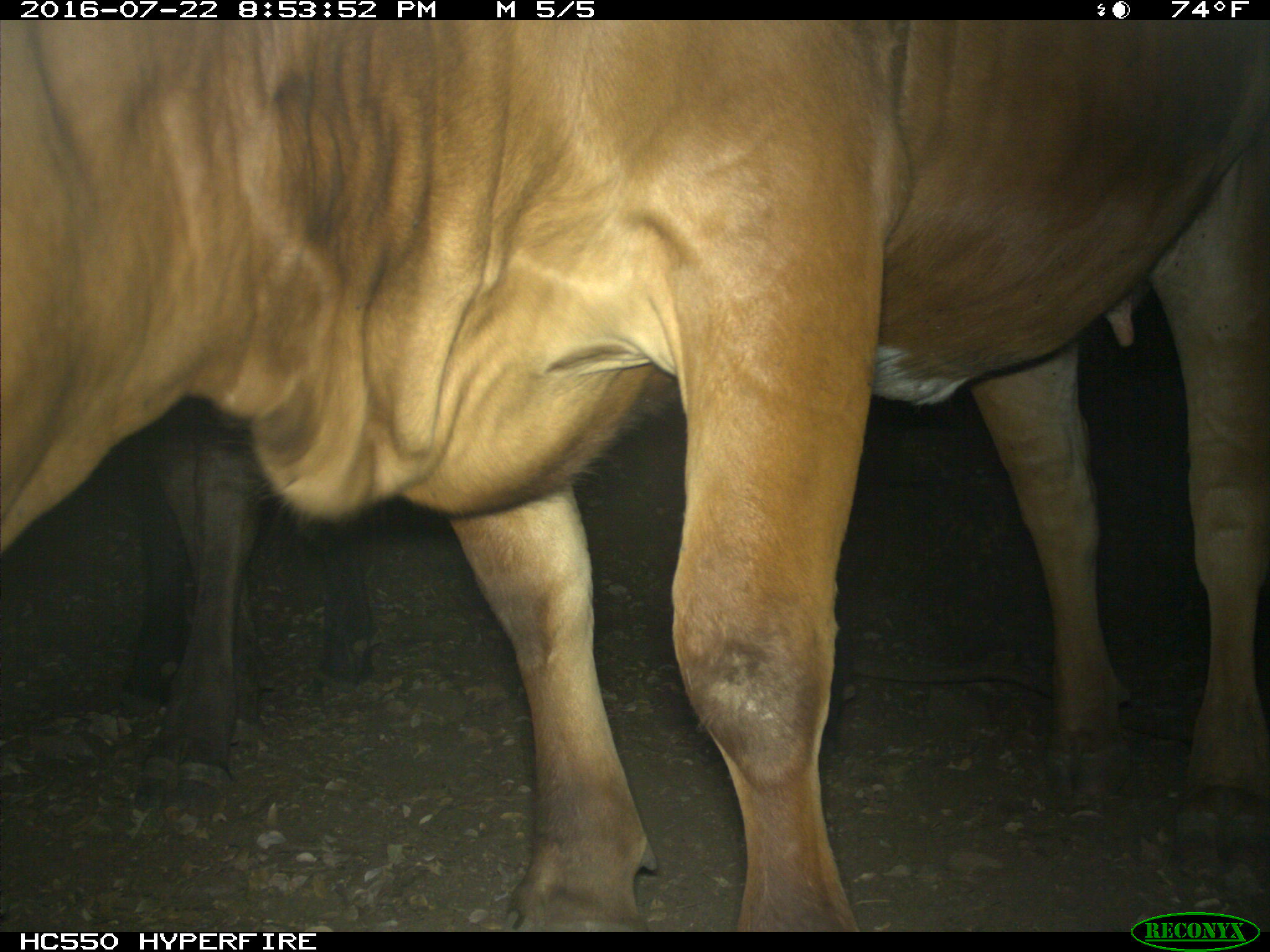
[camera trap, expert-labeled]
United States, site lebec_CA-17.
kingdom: Animalia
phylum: Chordata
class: Mammalia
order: Artiodactyla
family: Bovidae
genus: Bos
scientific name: Bos taurus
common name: domestic cow